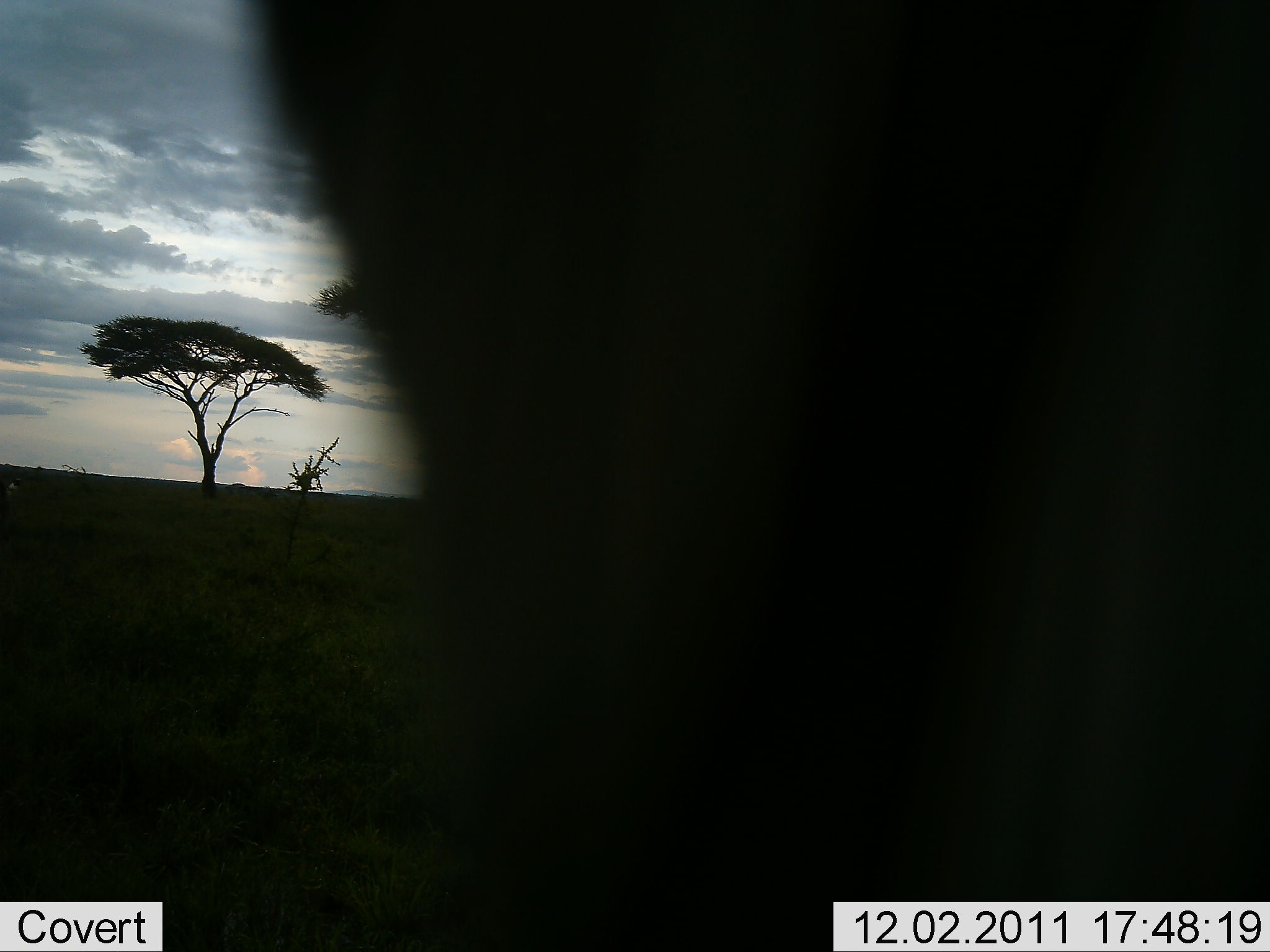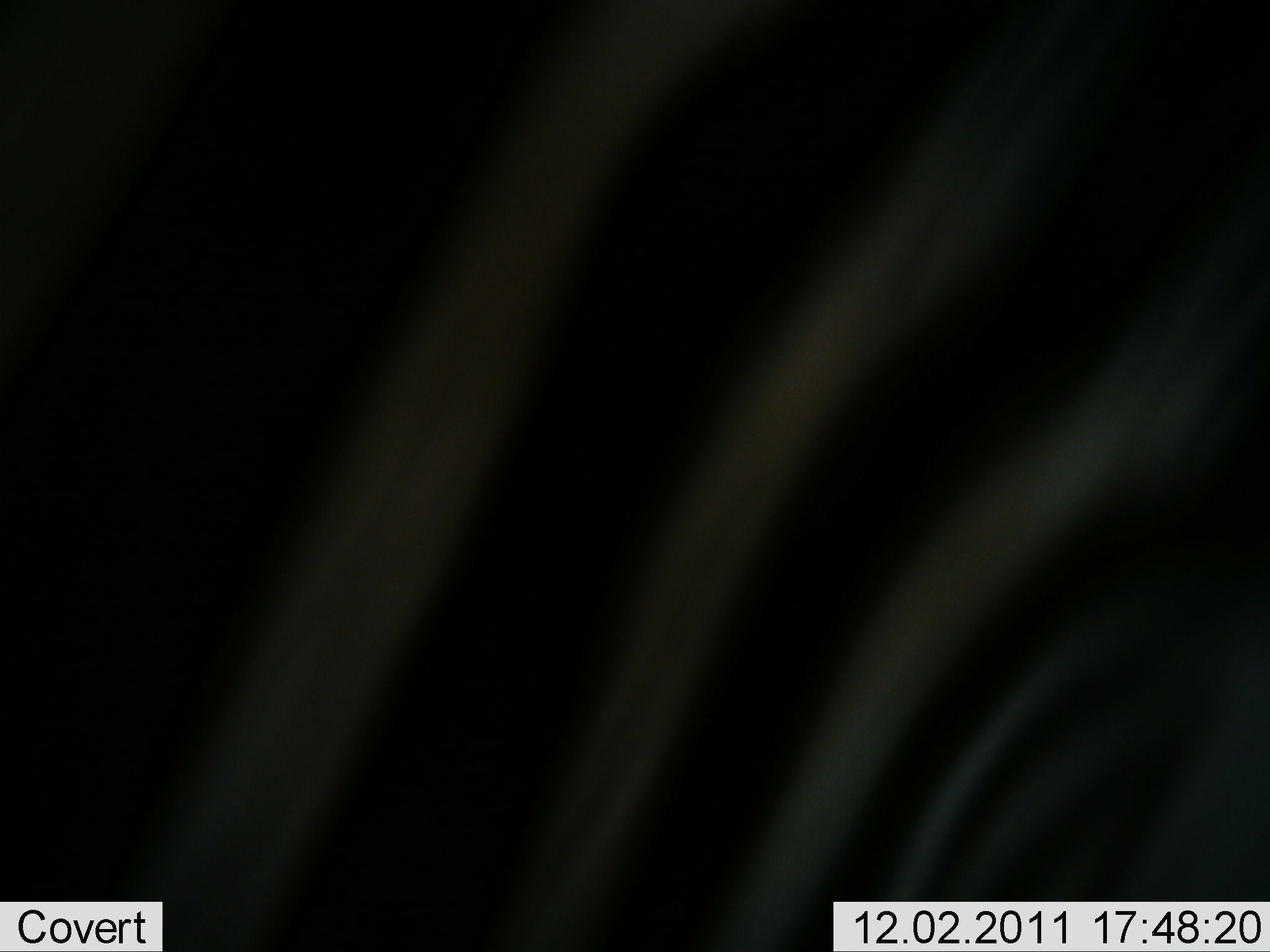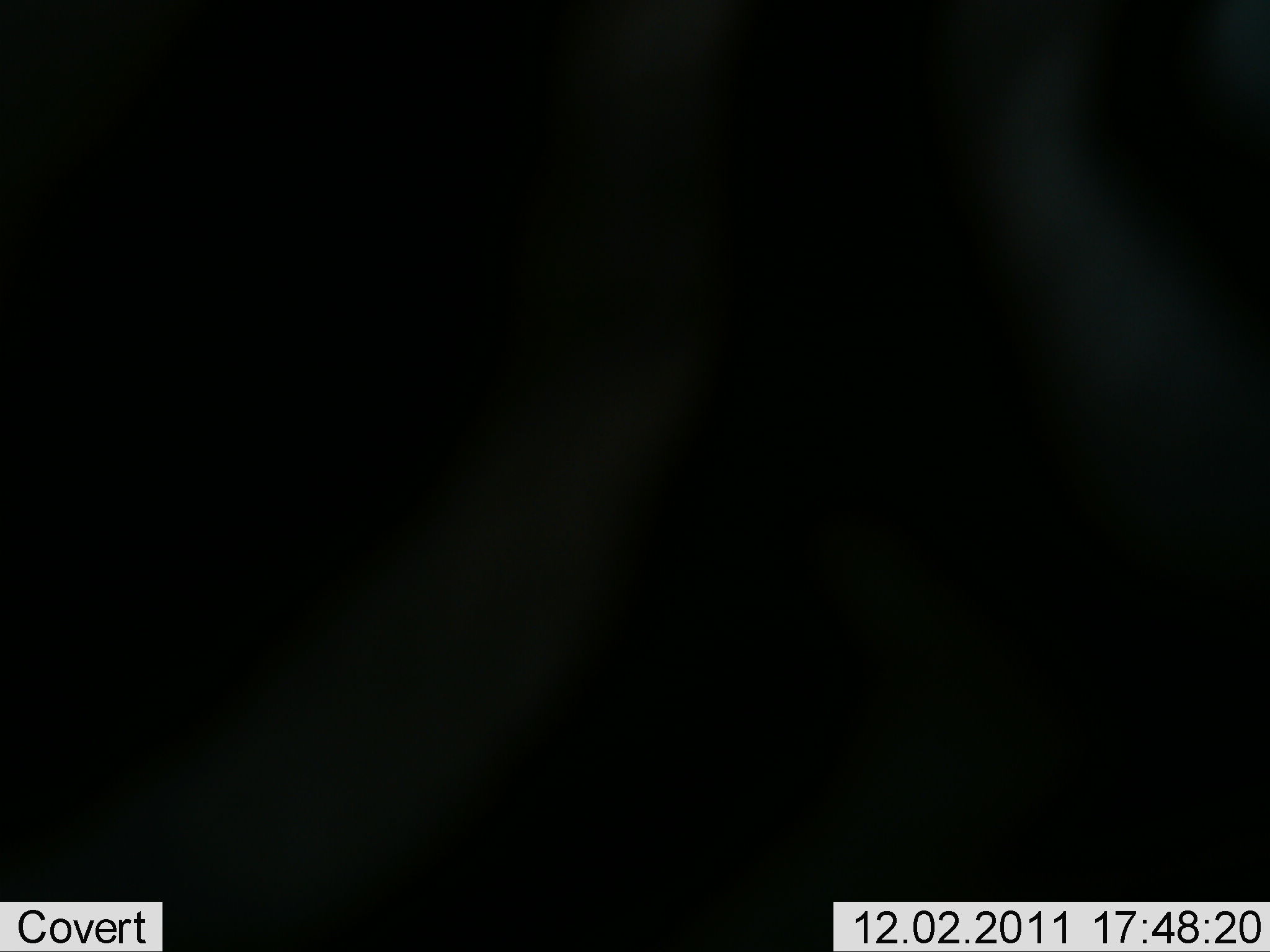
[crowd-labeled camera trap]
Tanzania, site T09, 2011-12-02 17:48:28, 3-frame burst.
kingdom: Animalia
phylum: Chordata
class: Mammalia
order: Perissodactyla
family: Equidae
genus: Equus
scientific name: Equus quagga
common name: plains zebra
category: zebra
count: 1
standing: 18%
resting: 0%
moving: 82%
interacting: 9%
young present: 0%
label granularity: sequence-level